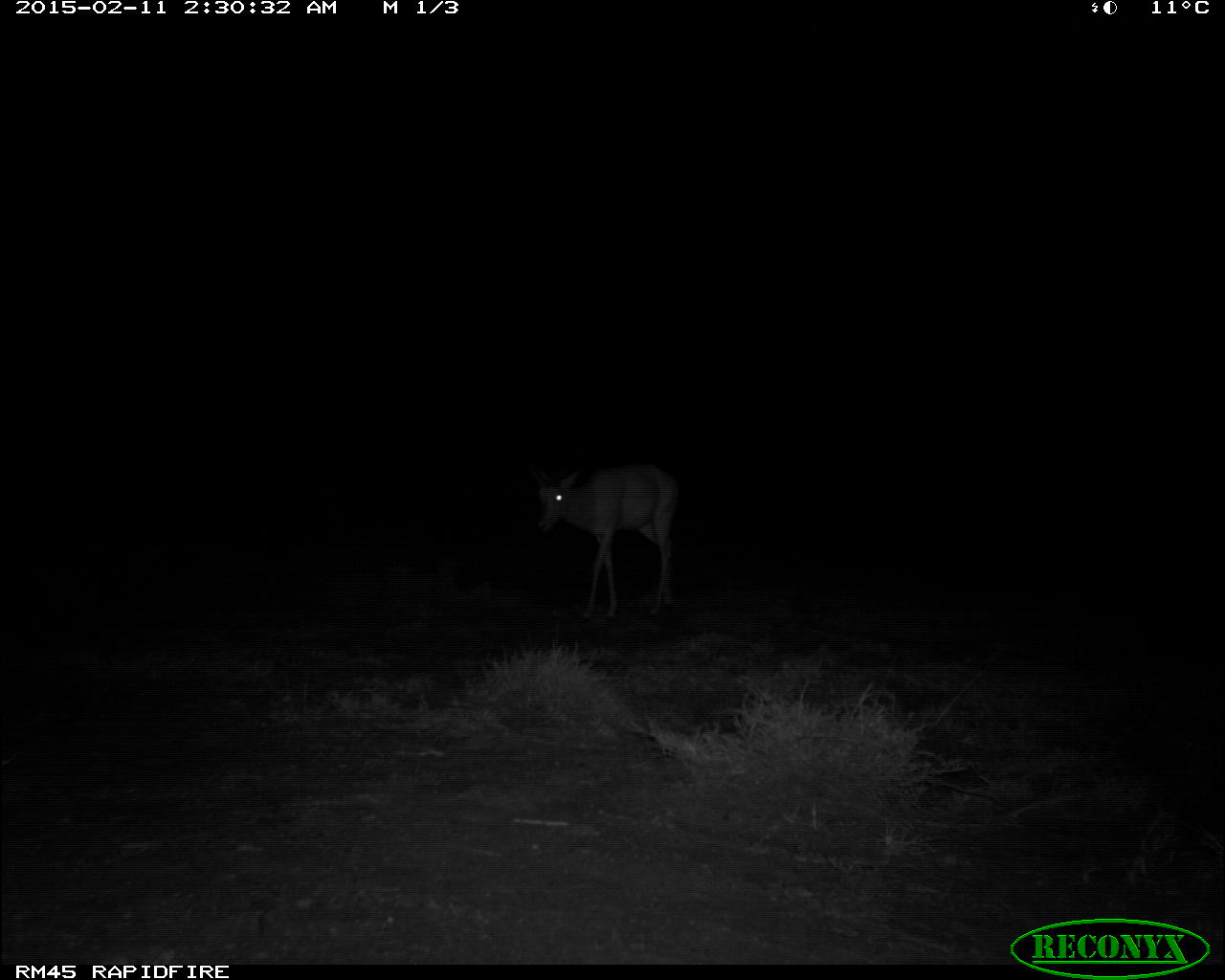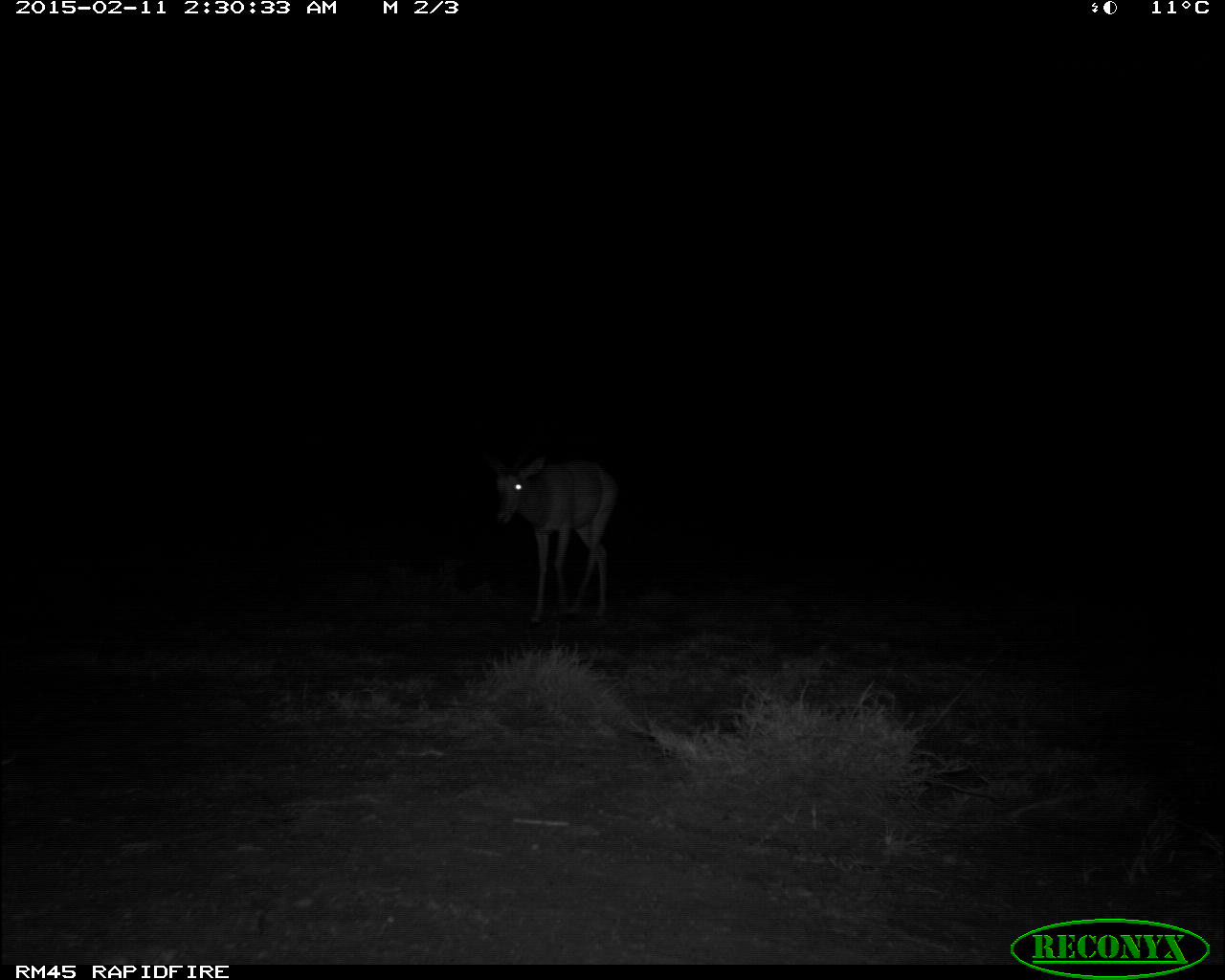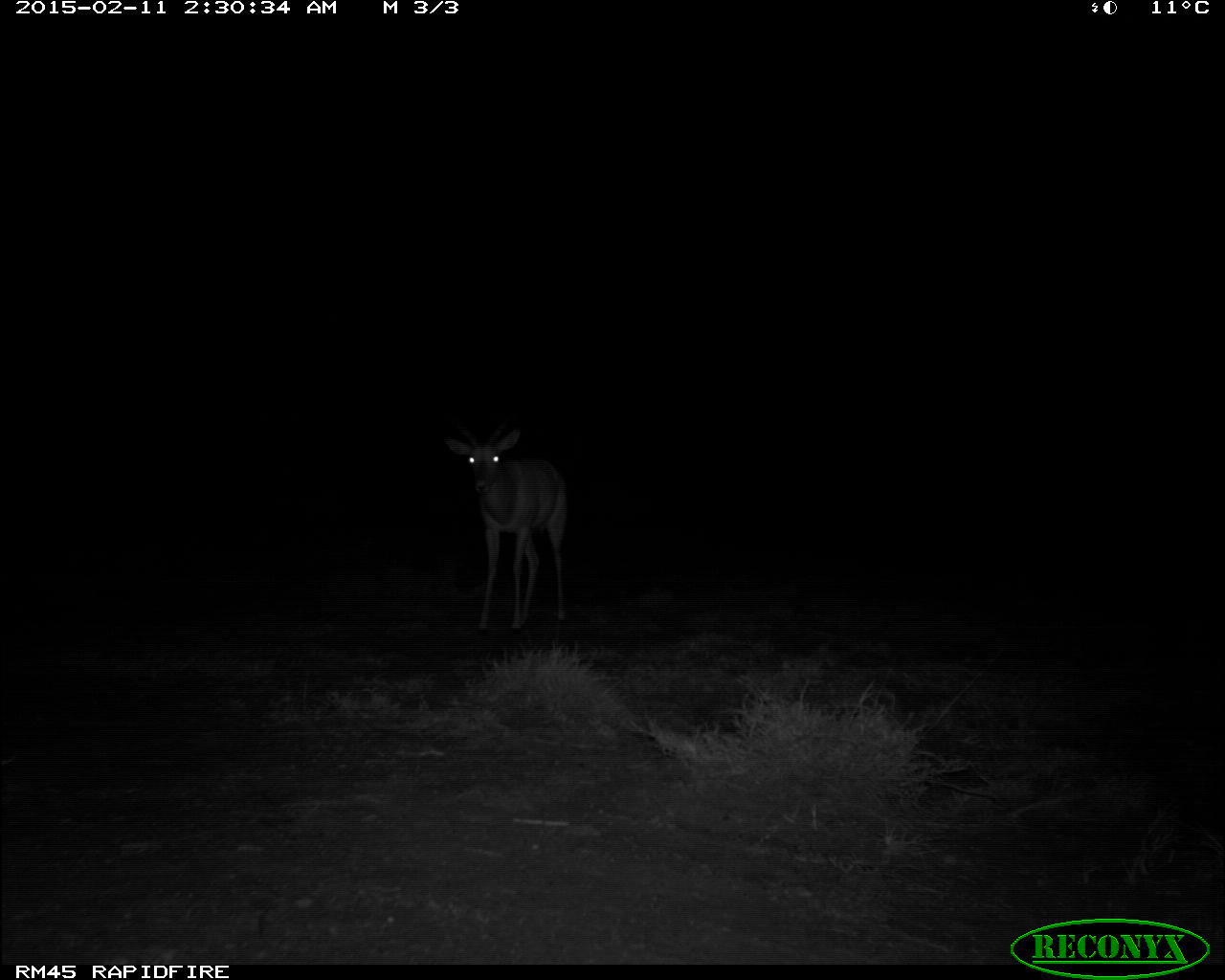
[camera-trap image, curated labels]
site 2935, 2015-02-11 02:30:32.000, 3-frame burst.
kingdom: Animalia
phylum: Chordata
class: Mammalia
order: Artiodactyla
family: Bovidae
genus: Aepyceros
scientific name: Aepyceros melampus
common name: impala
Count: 1.